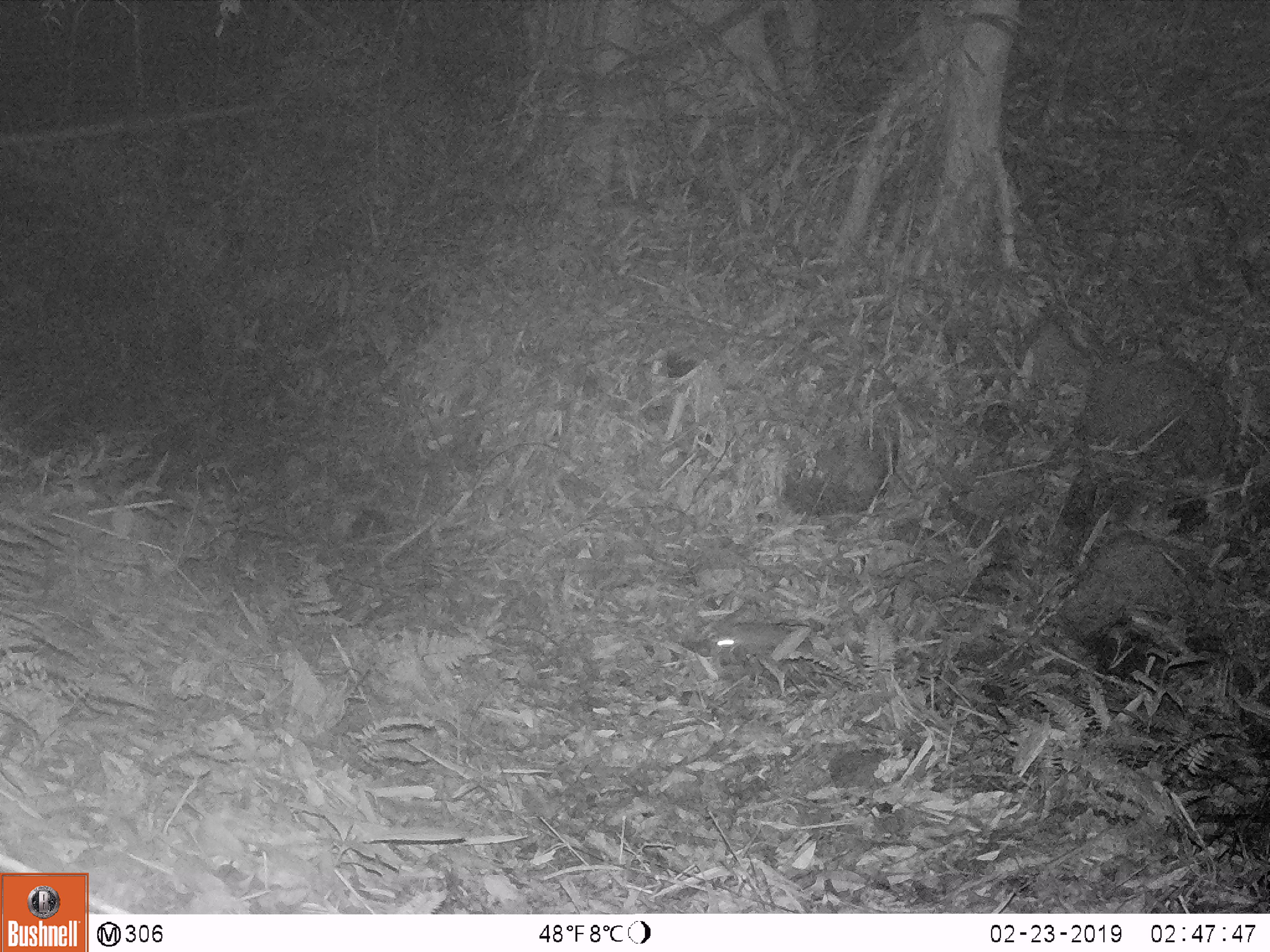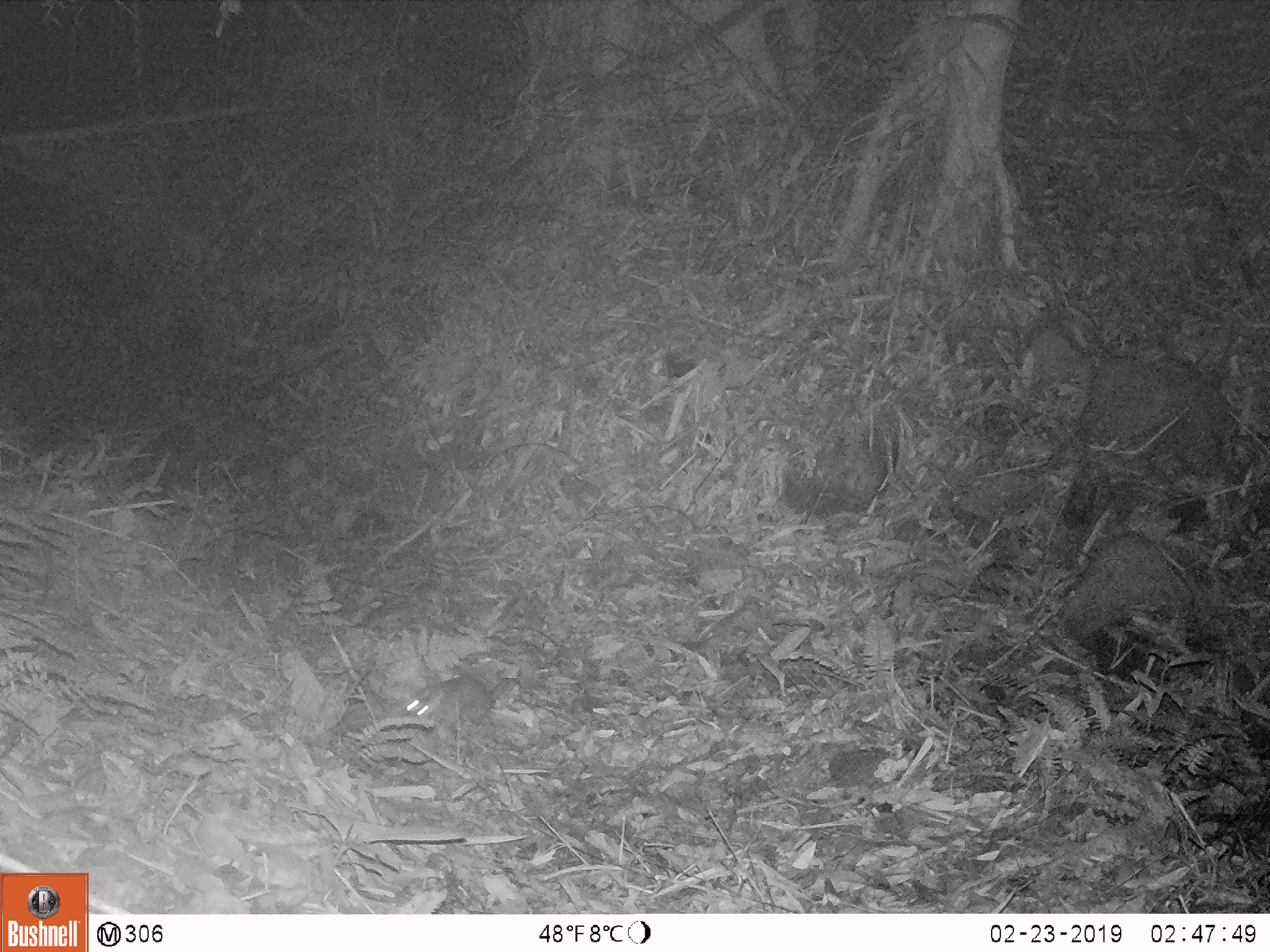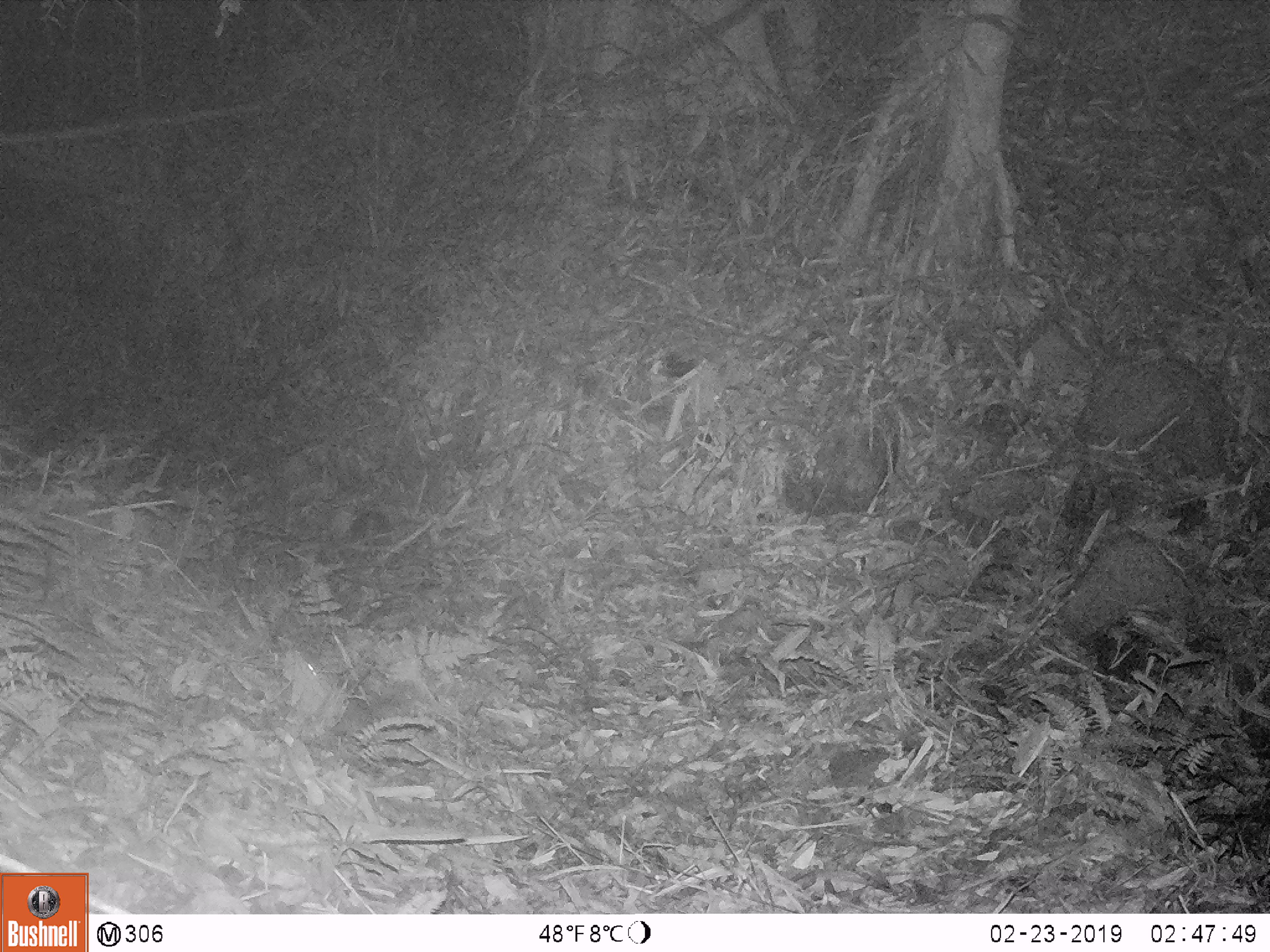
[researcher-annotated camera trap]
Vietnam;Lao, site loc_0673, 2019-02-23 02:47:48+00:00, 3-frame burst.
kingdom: Animalia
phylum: Chordata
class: Mammalia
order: Carnivora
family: Mustelidae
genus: Melogale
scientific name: Melogale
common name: ferret badger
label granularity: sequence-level